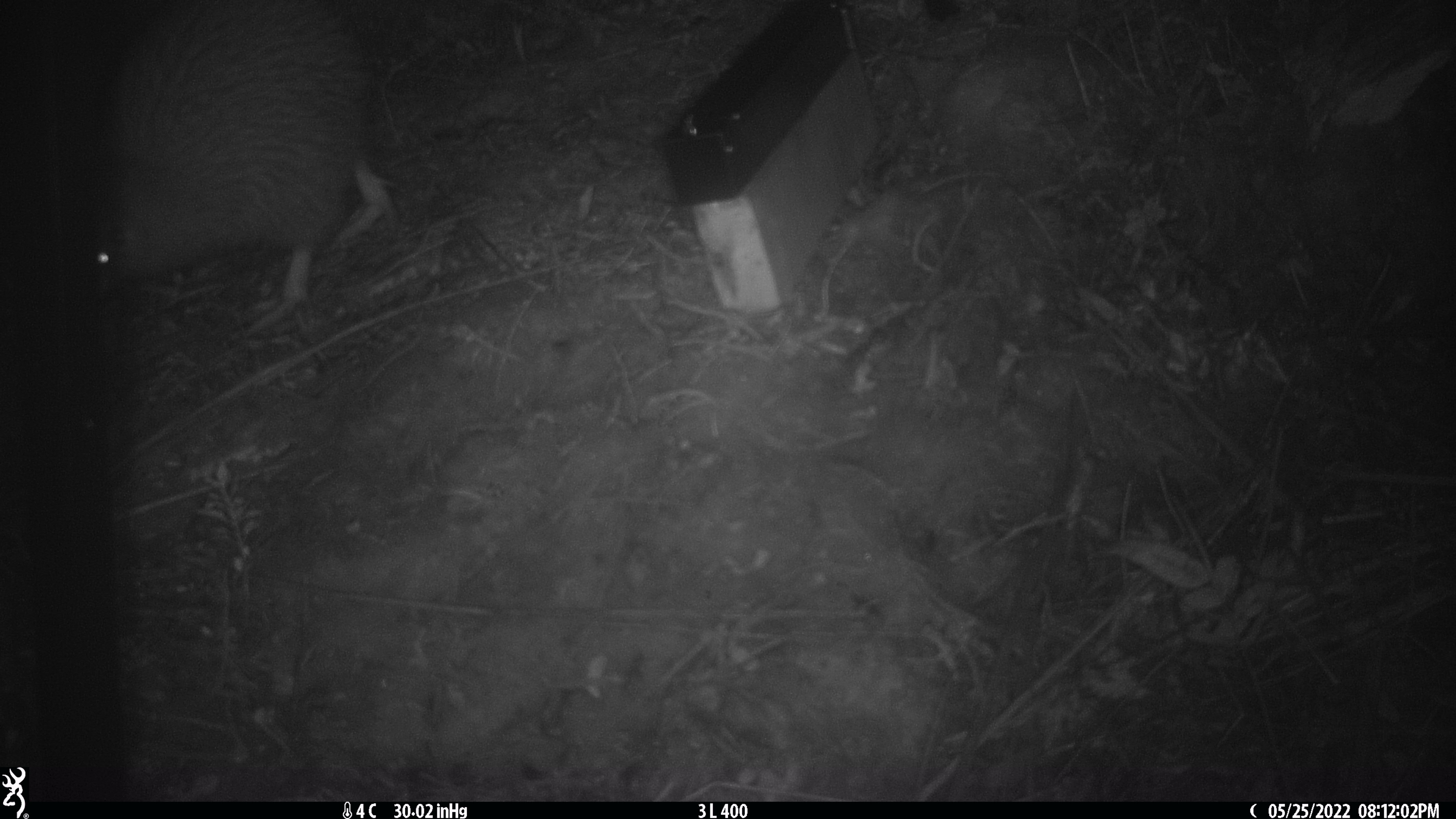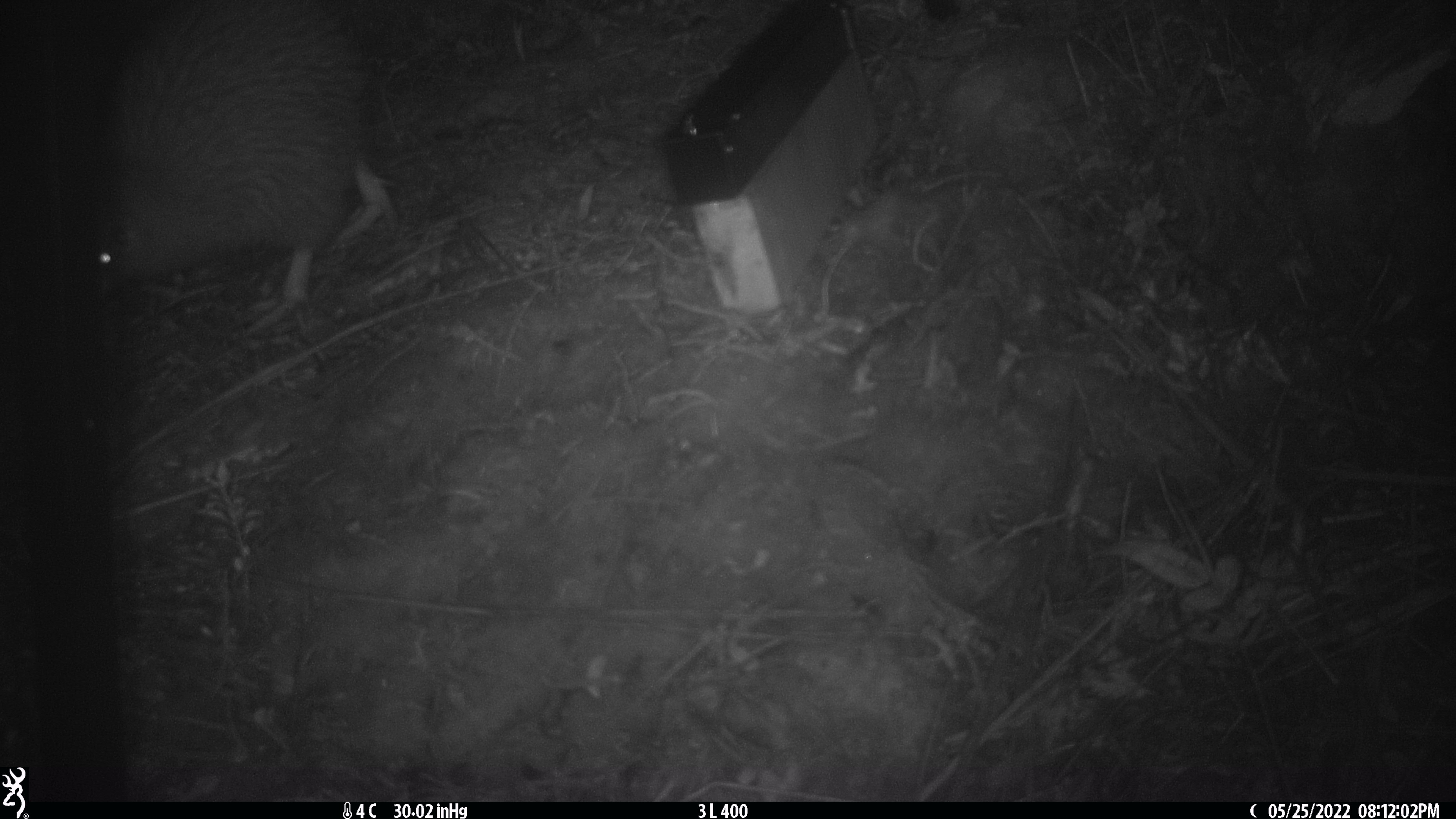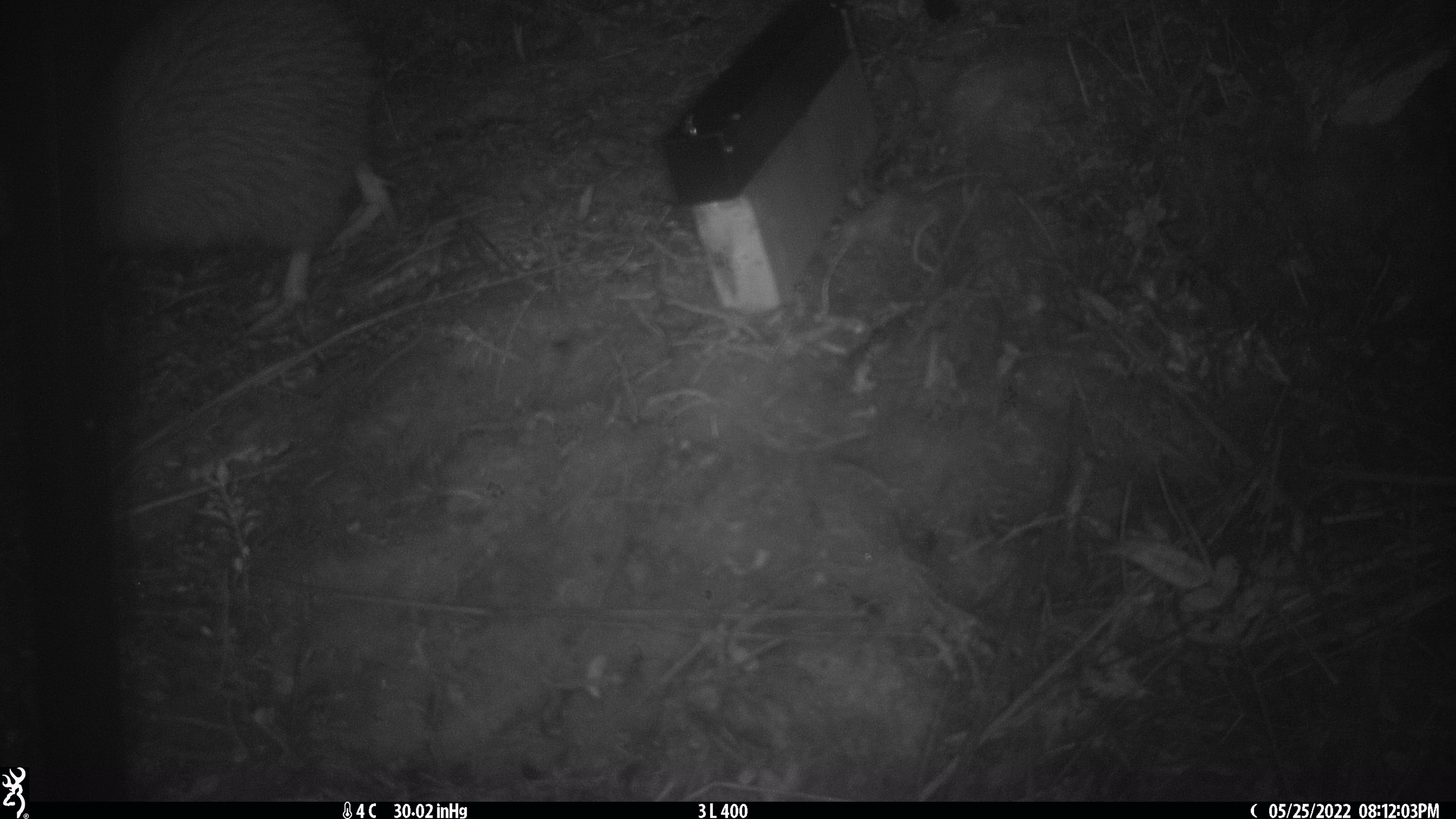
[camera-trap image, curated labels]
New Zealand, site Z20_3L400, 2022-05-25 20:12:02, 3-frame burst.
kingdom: Animalia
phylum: Chordata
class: Aves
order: Apterygiformes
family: Apterygidae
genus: Apteryx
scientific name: Apteryx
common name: kiwi